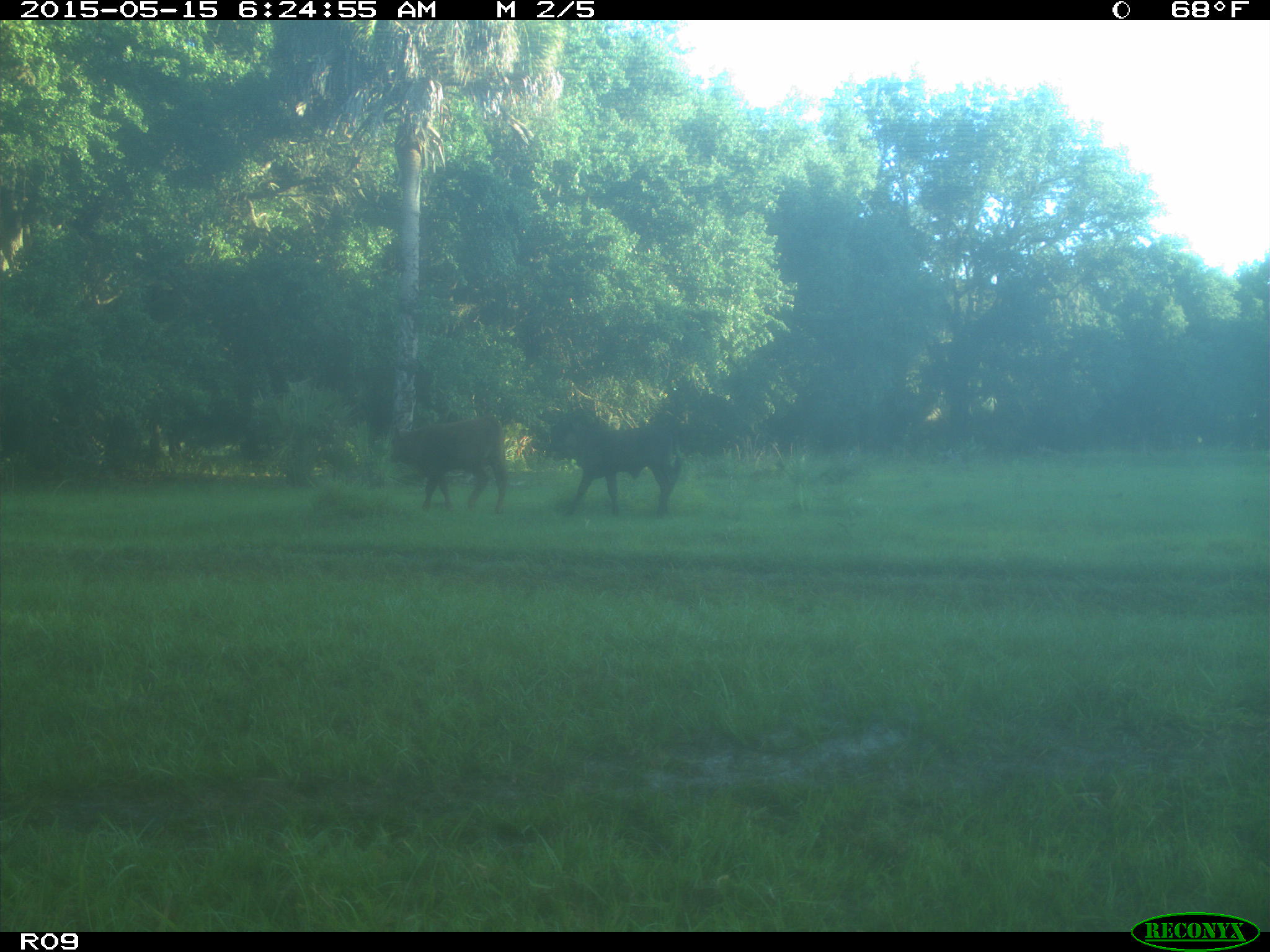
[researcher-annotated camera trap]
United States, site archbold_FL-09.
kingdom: Animalia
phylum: Chordata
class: Mammalia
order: Artiodactyla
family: Bovidae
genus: Bos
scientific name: Bos taurus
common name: domestic cow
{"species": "Bos taurus (domestic cow)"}